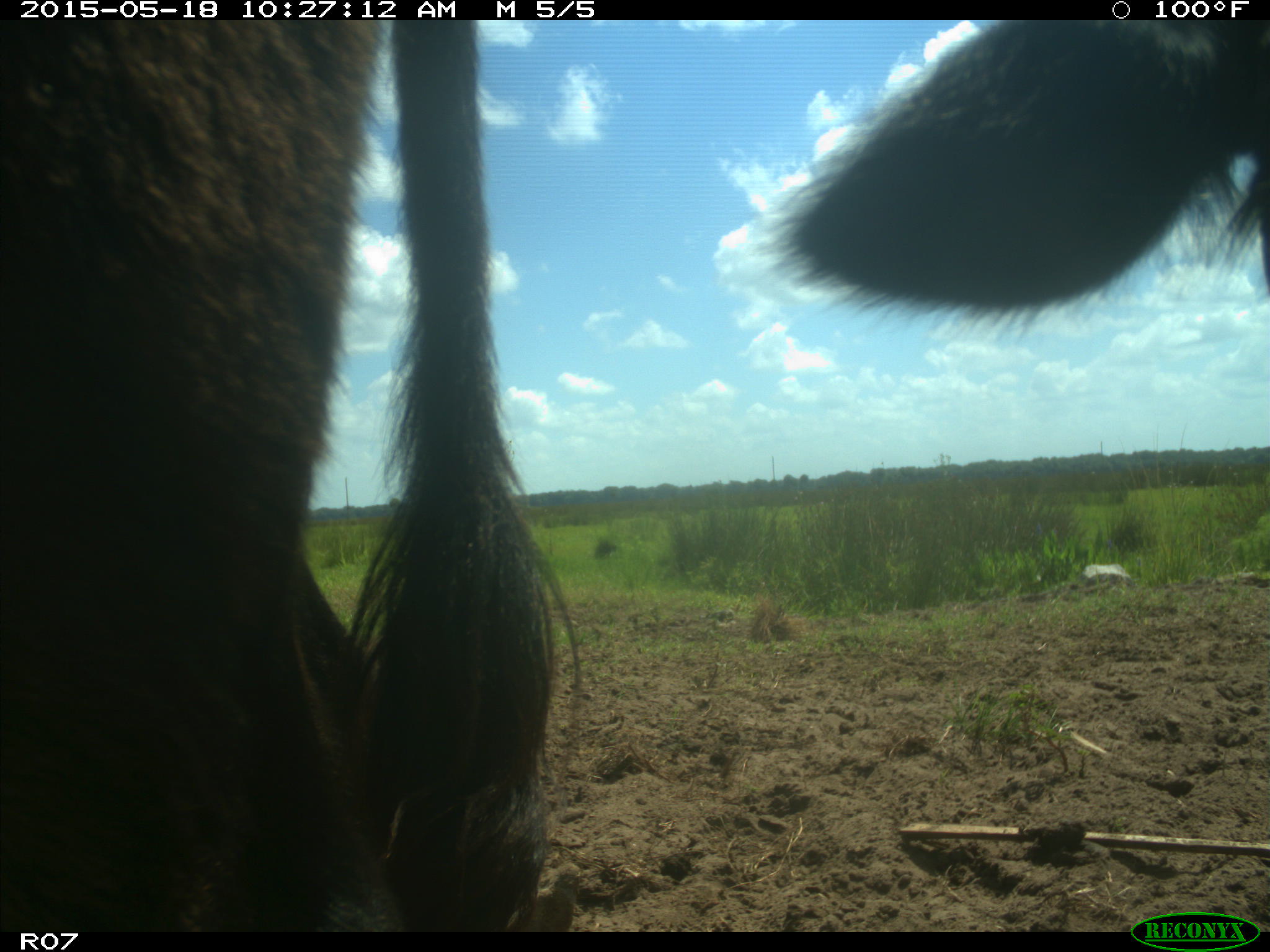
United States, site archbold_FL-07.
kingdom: Animalia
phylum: Chordata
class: Mammalia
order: Artiodactyla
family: Bovidae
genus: Bos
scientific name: Bos taurus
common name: domestic cow